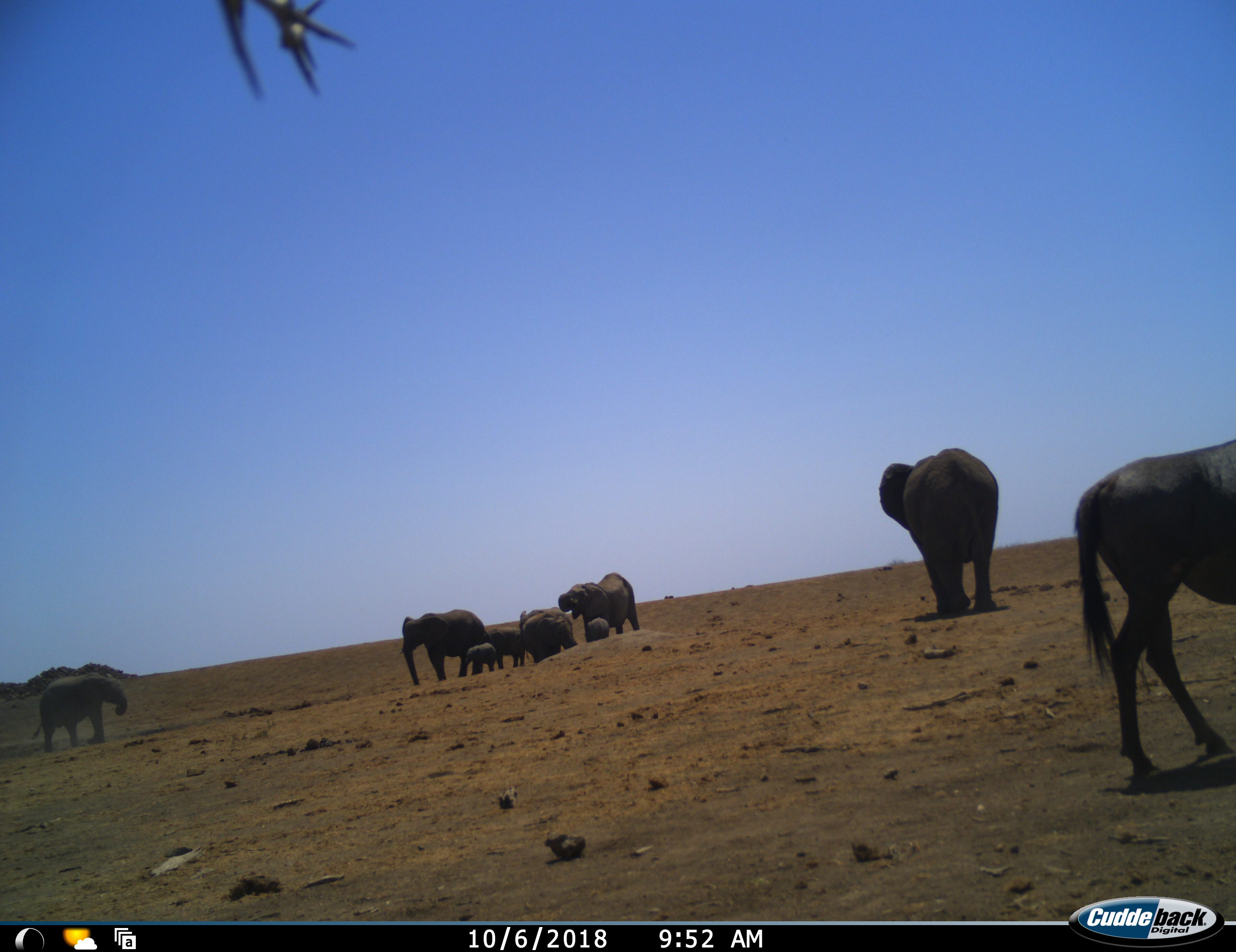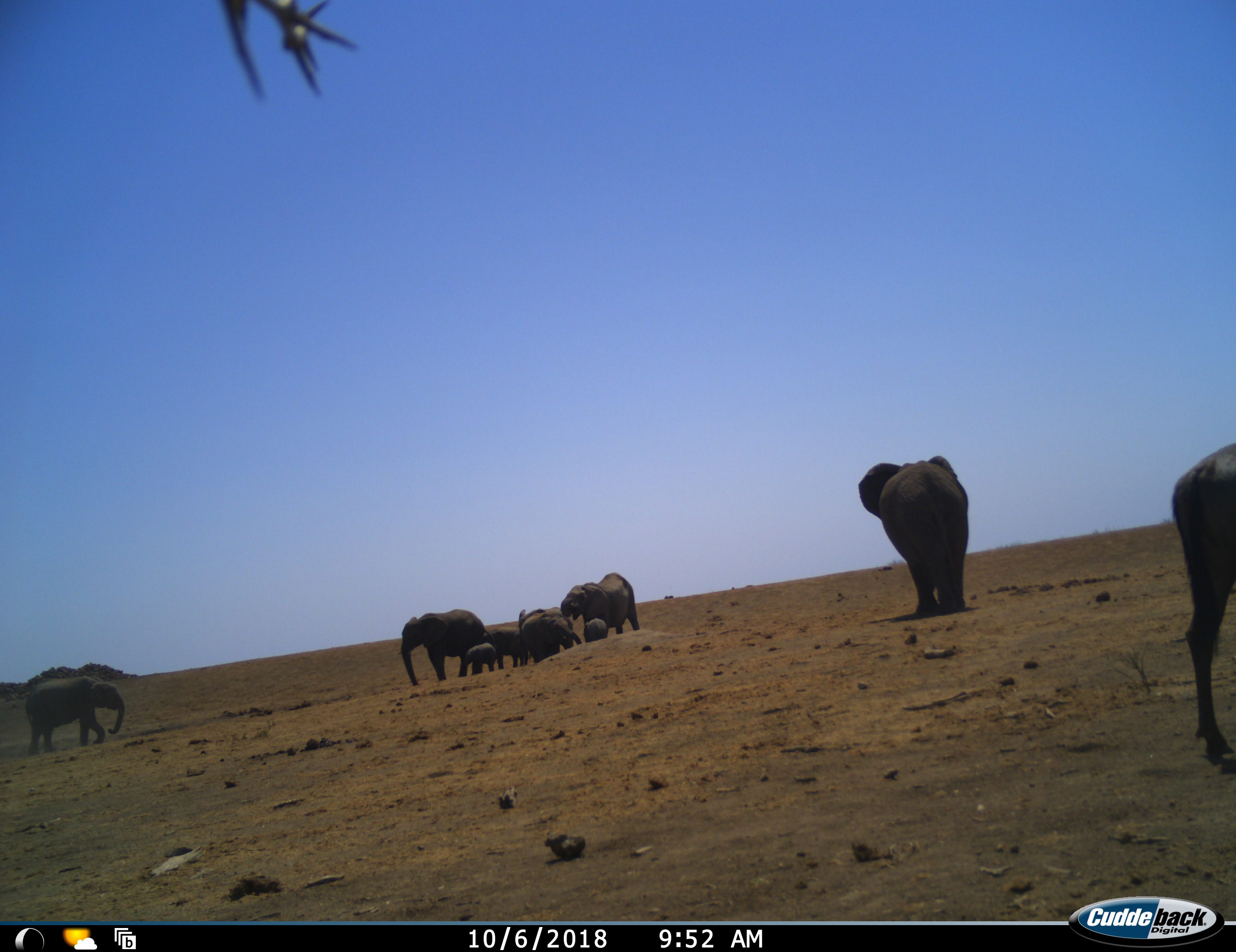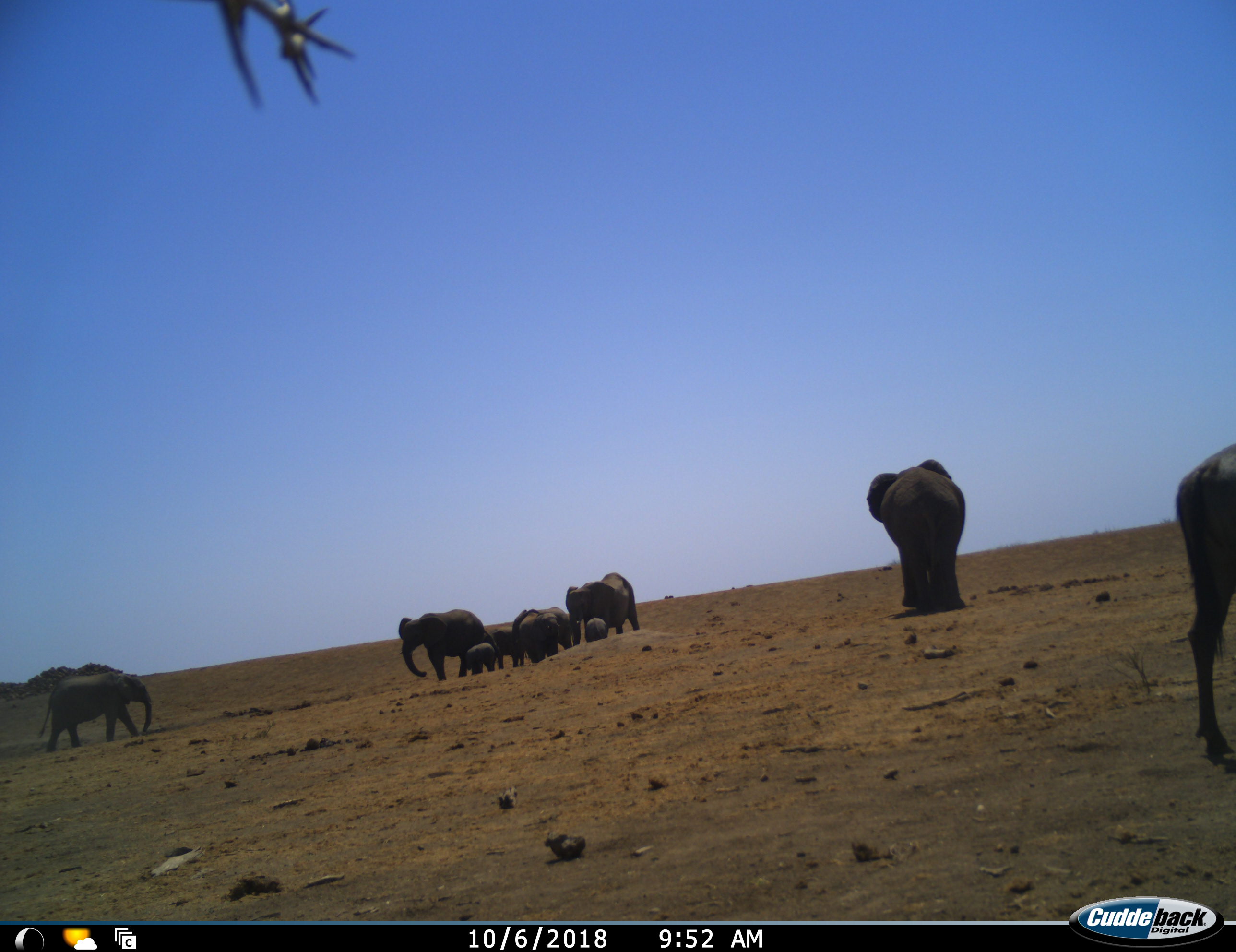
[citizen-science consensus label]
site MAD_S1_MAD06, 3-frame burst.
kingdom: Animalia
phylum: Chordata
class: Mammalia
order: Proboscidea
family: Elephantidae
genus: Loxodonta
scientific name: Loxodonta africana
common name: african bush elephant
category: elephant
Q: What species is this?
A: Elephant (african bush elephant) (Loxodonta africana).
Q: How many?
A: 9.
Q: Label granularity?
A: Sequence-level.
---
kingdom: Animalia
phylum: Chordata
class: Mammalia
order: Artiodactyla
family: Bovidae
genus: Connochaetes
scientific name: Connochaetes taurinus taurinus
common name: blue wildebeest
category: wildebeestblue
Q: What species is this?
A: Wildebeestblue (blue wildebeest) (Connochaetes taurinus taurinus).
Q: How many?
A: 1.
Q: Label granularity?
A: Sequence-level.